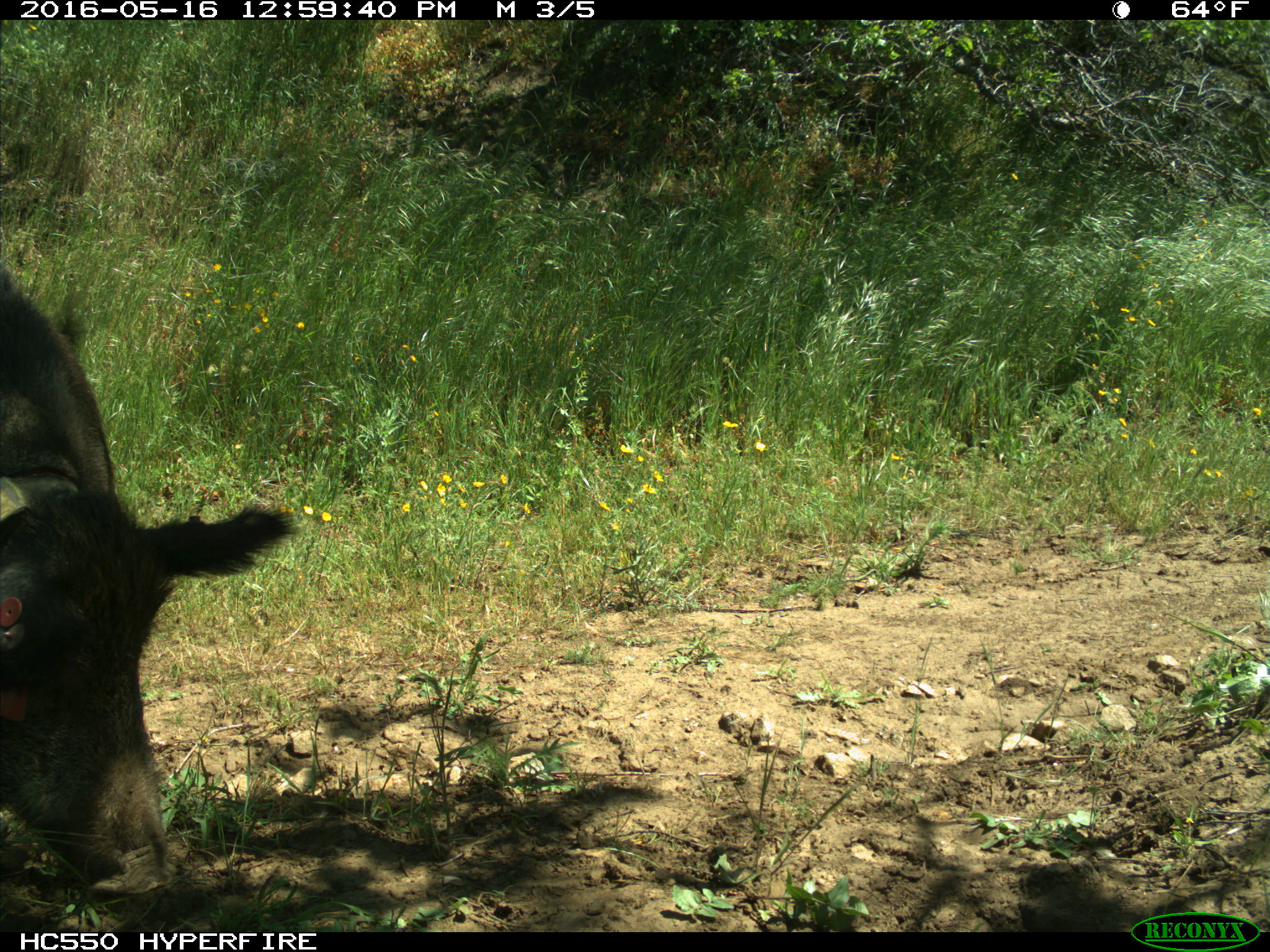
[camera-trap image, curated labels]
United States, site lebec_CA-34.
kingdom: Animalia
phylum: Chordata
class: Mammalia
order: Artiodactyla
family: Suidae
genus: Sus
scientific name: Sus scrofa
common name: wild boar